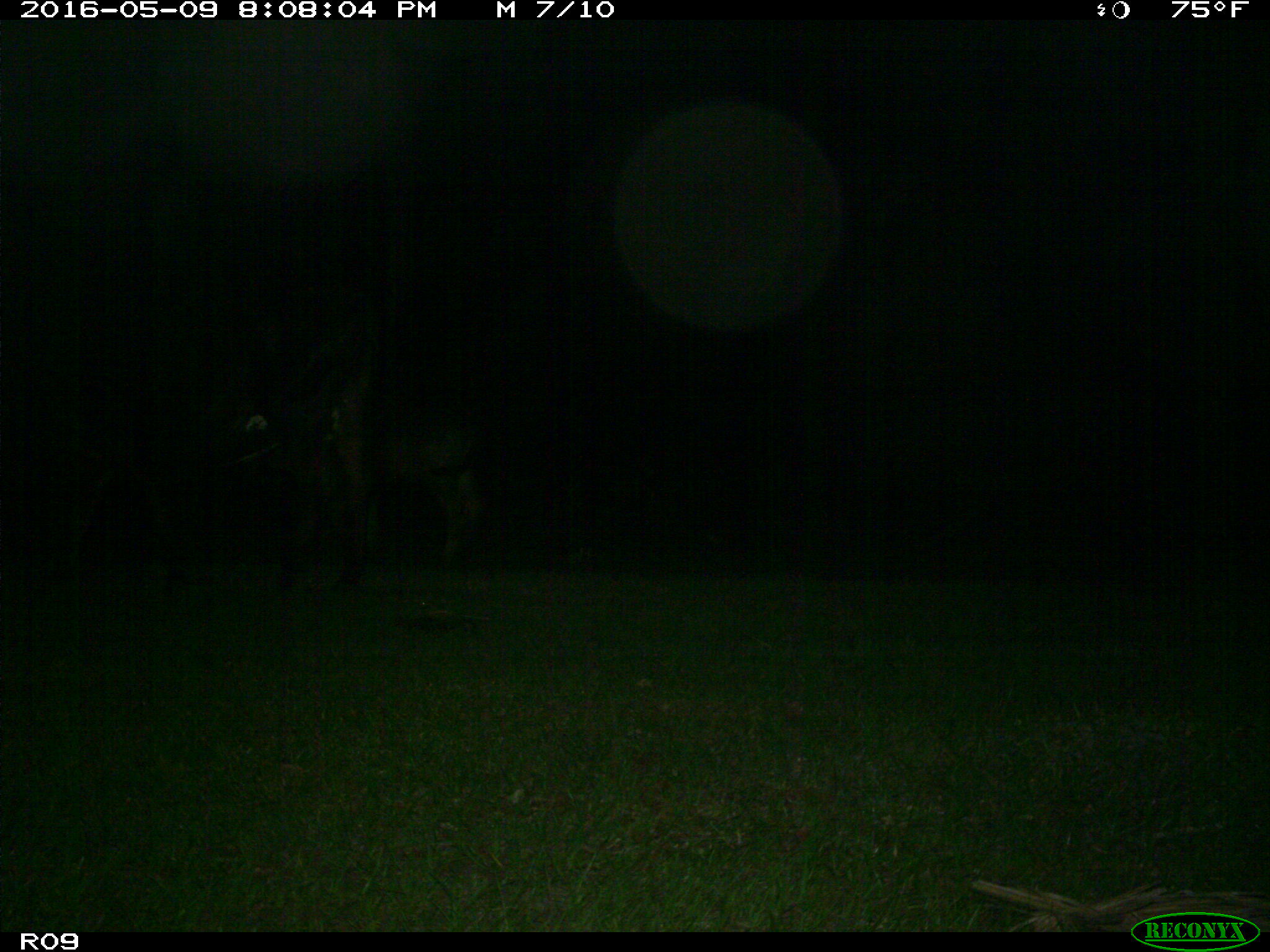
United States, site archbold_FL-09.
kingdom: Animalia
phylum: Chordata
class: Mammalia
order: Artiodactyla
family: Bovidae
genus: Bos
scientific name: Bos taurus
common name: domestic cow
Bos taurus (domestic cow).